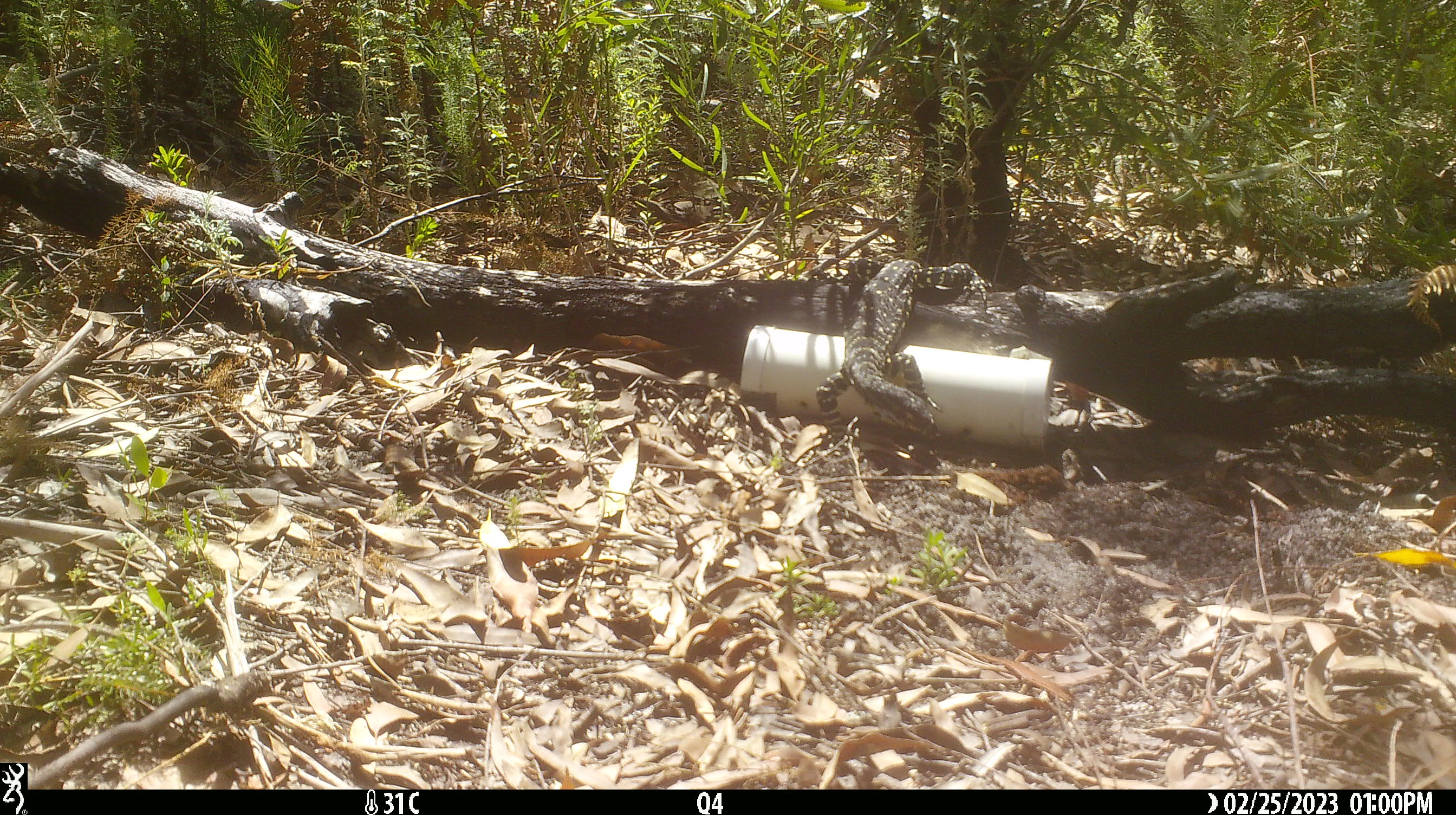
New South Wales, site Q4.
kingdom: Animalia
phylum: Chordata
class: Reptilia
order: Squamata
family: Varanidae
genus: Varanus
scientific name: Varanus varius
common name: lace monitor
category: goanna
Goanna (lace monitor) (Varanus varius).